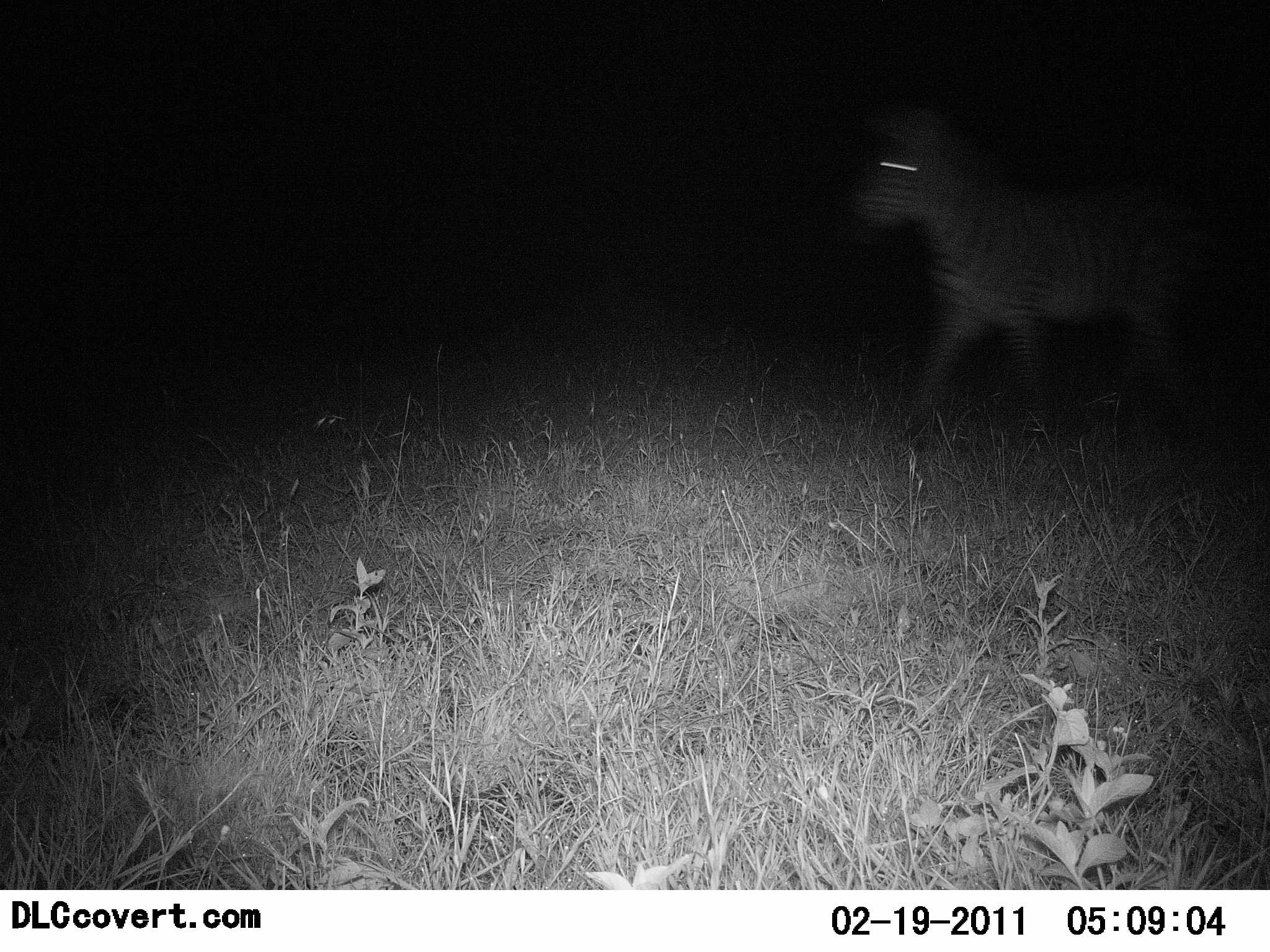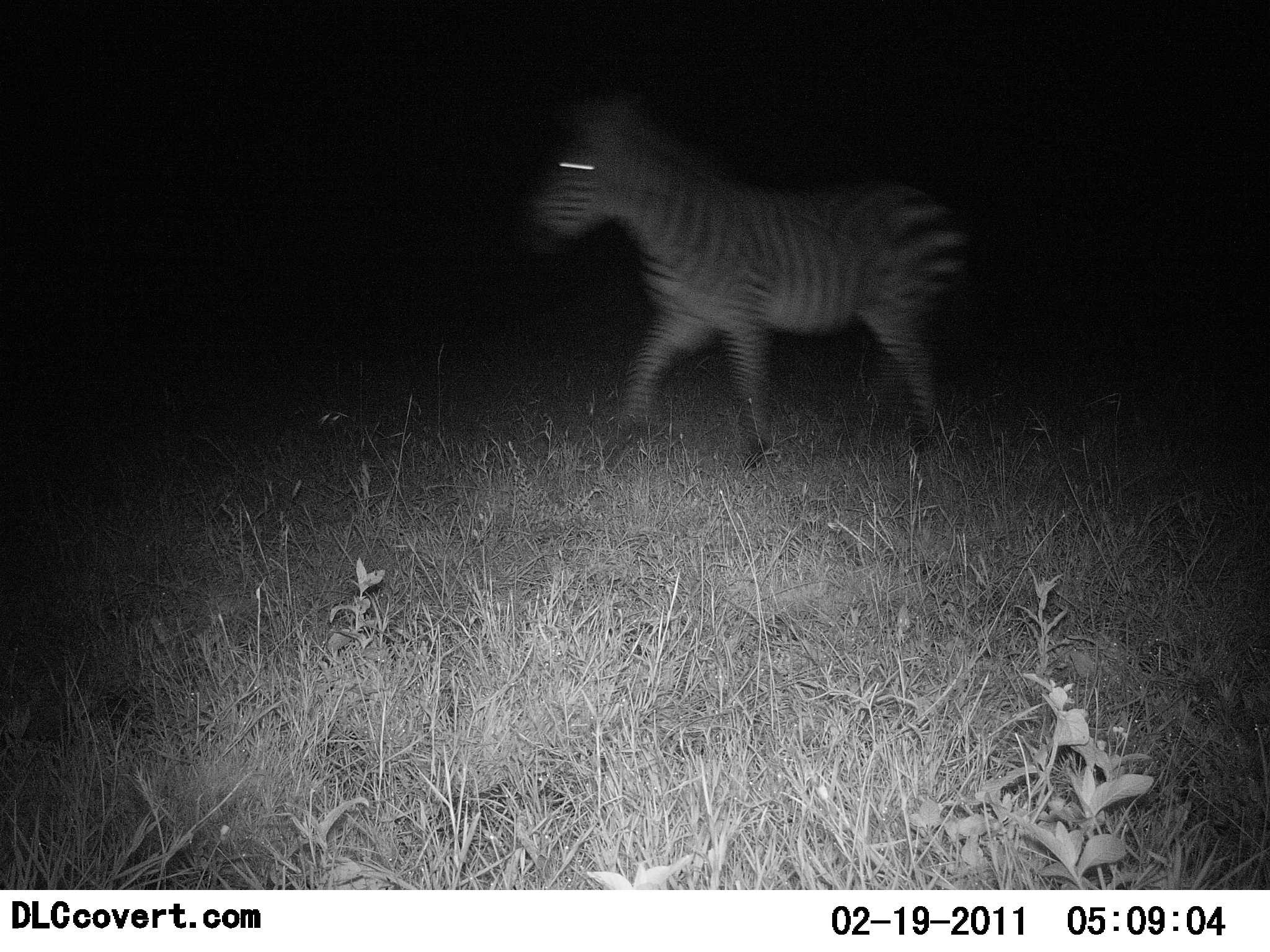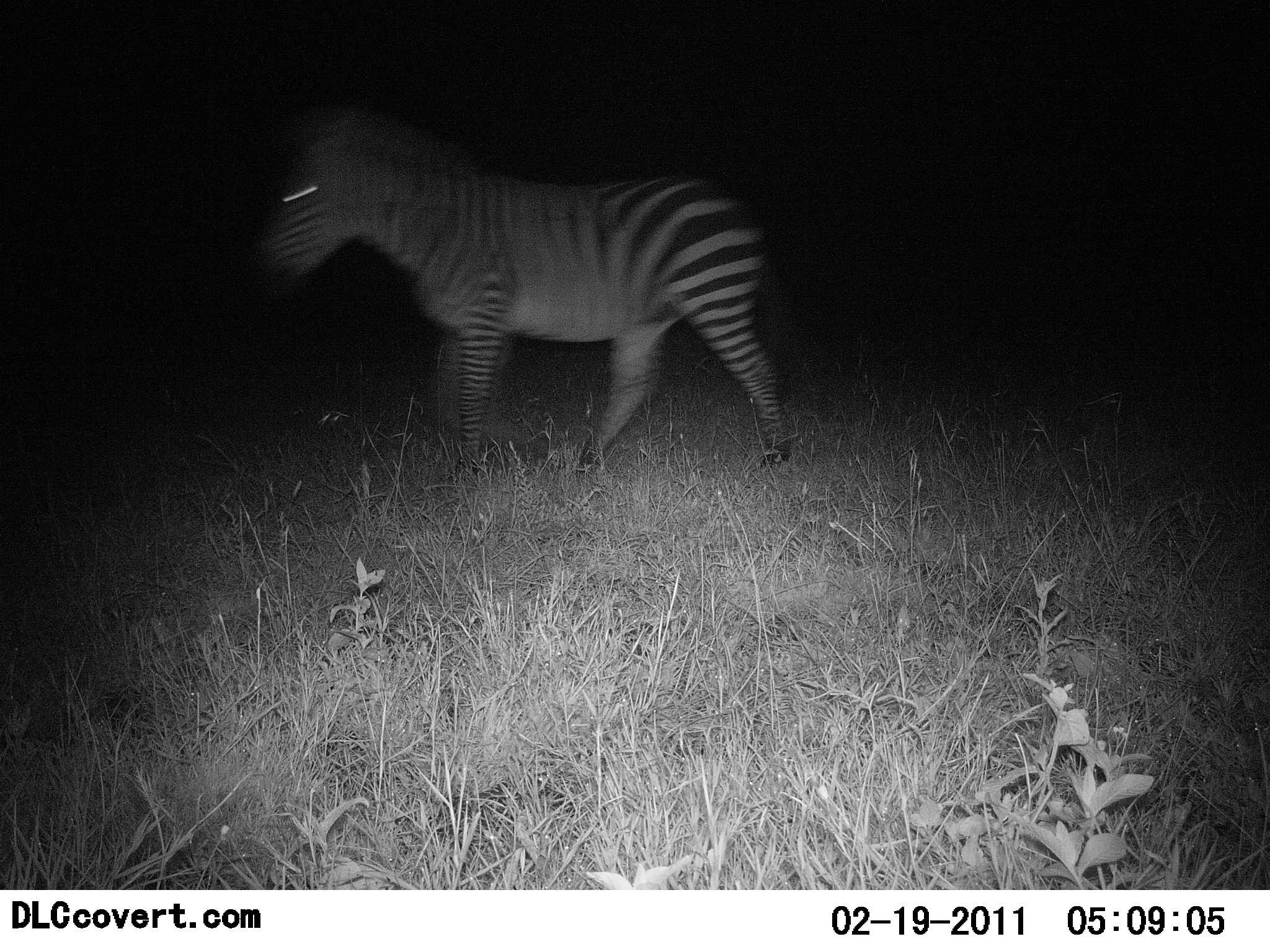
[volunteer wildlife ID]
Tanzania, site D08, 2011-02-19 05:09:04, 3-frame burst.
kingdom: Animalia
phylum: Chordata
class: Mammalia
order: Perissodactyla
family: Equidae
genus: Equus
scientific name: Equus quagga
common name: plains zebra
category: zebra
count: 1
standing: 23%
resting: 0%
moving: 100%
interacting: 0%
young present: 0%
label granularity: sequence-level